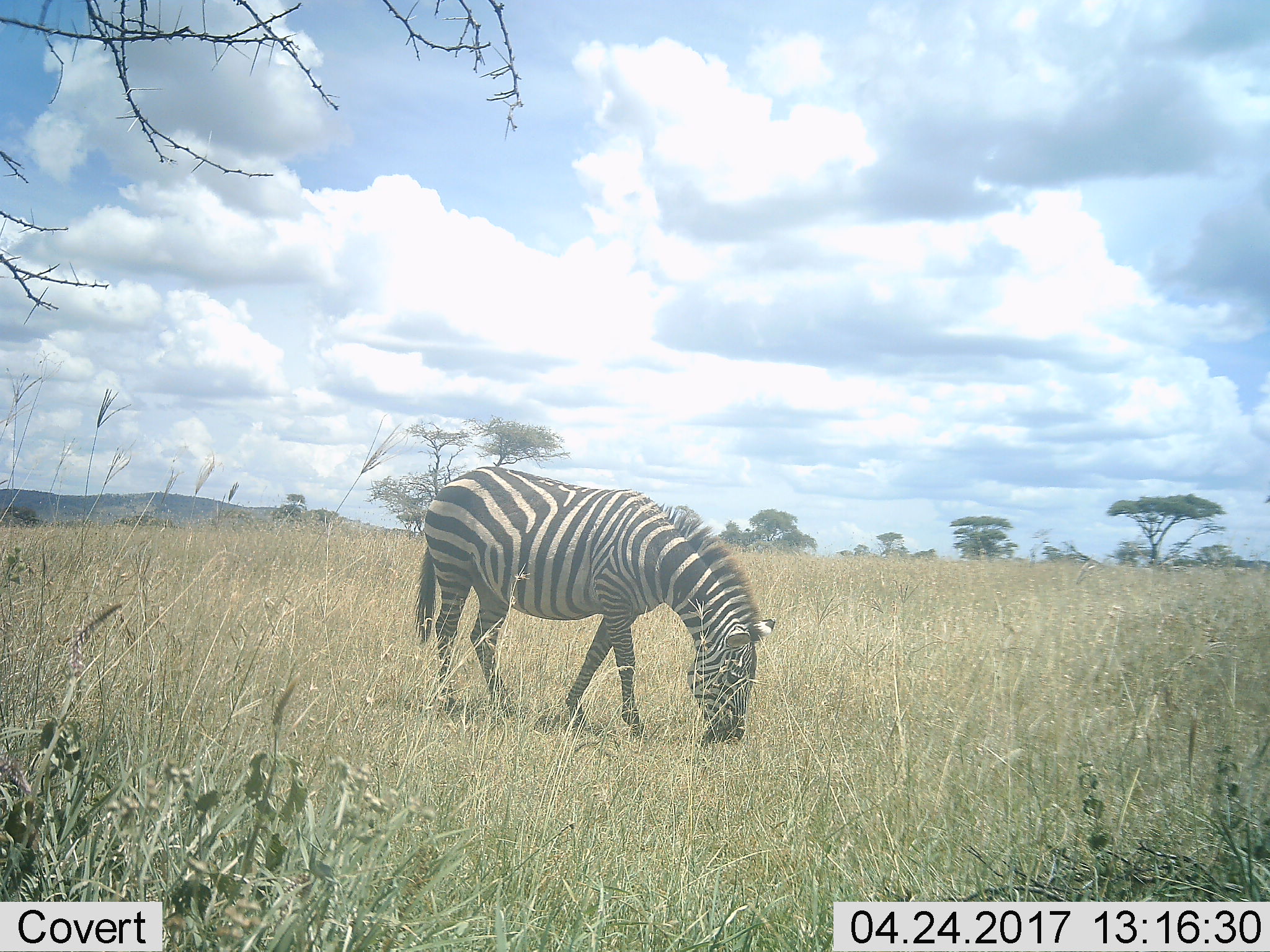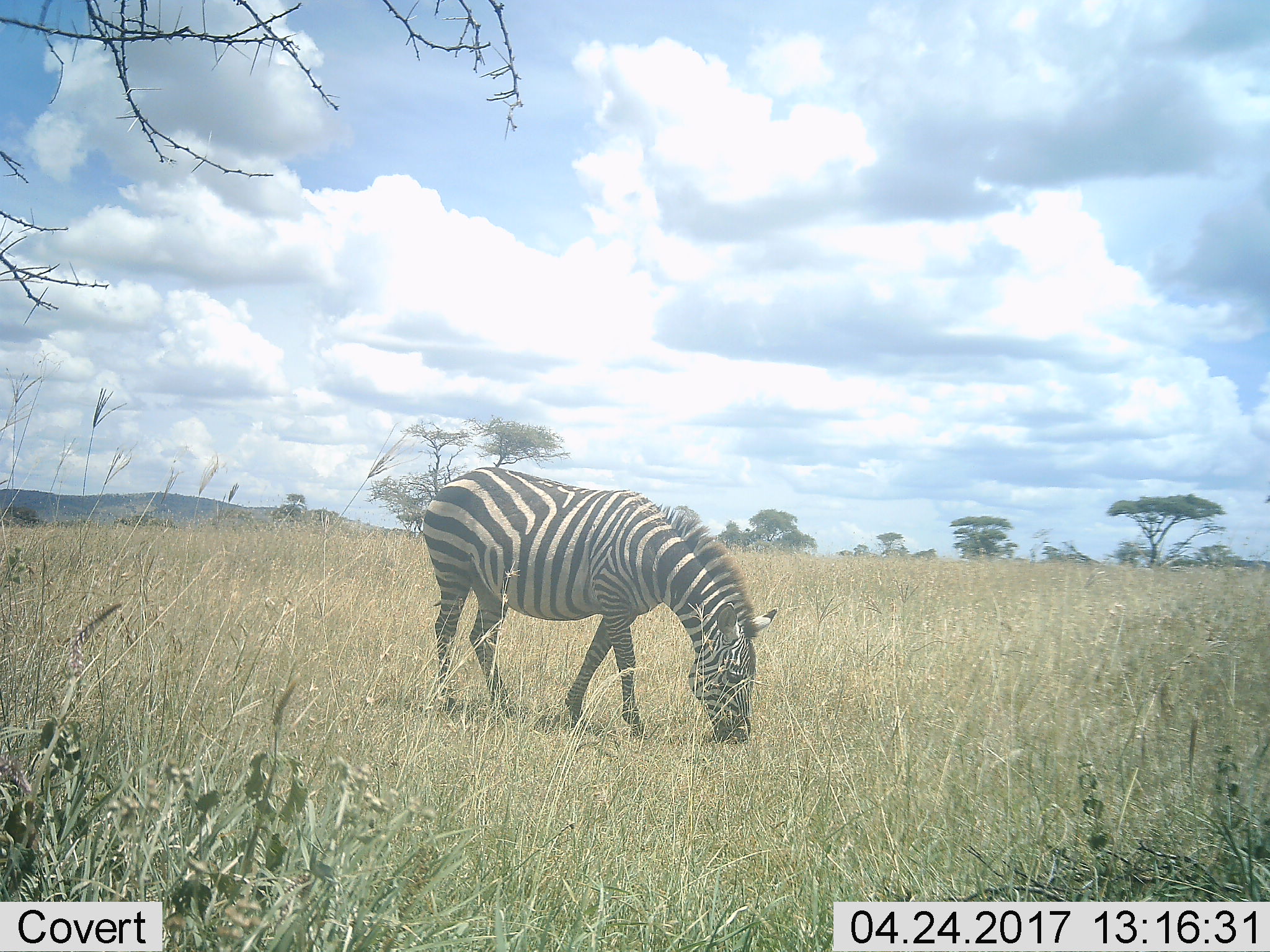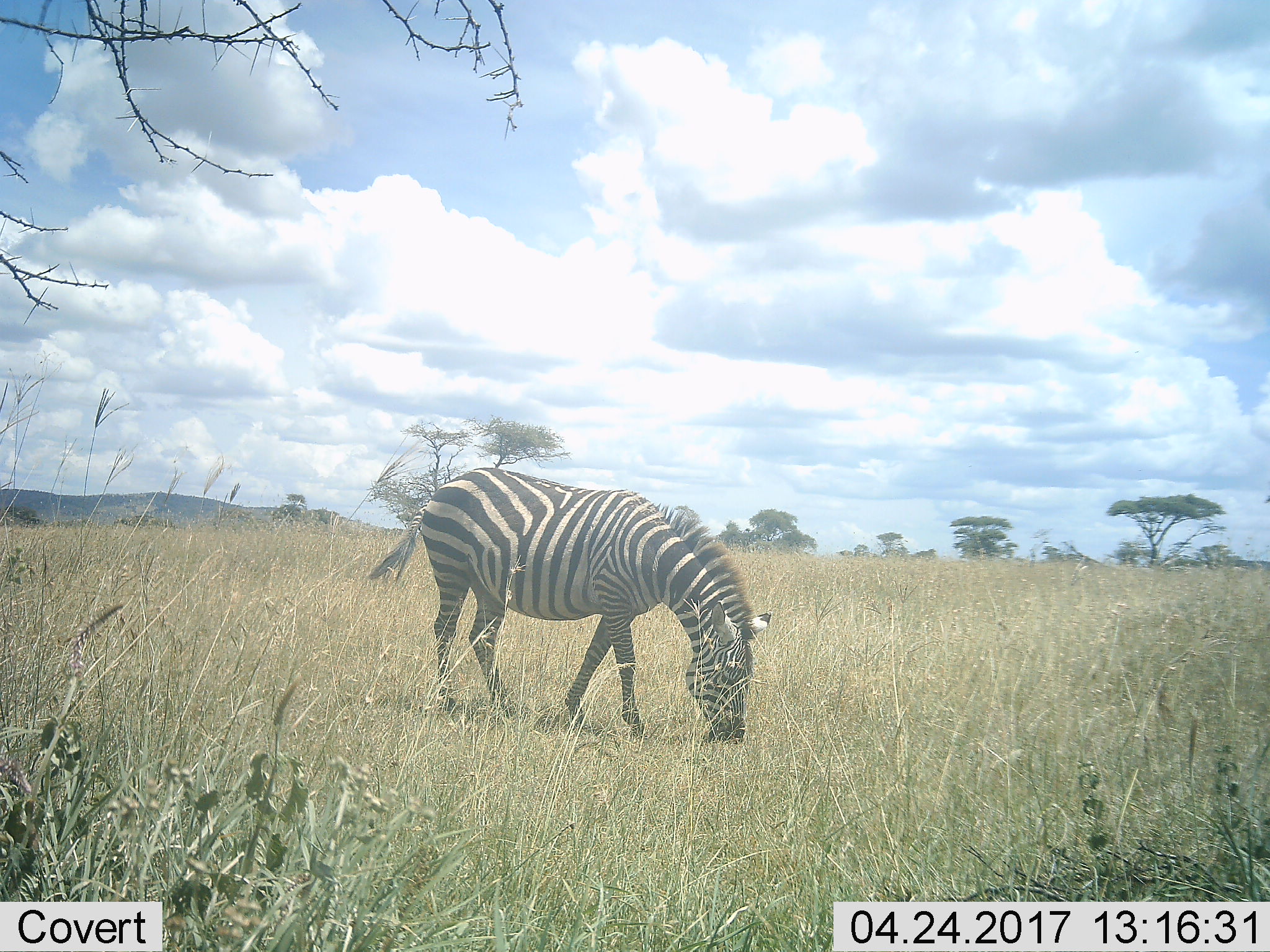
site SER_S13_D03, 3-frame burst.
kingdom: Animalia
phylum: Chordata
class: Mammalia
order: Perissodactyla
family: Equidae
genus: Equus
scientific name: Equus quagga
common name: plains zebra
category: zebraplains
Zebraplains (plains zebra) (Equus quagga), count 1. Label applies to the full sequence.